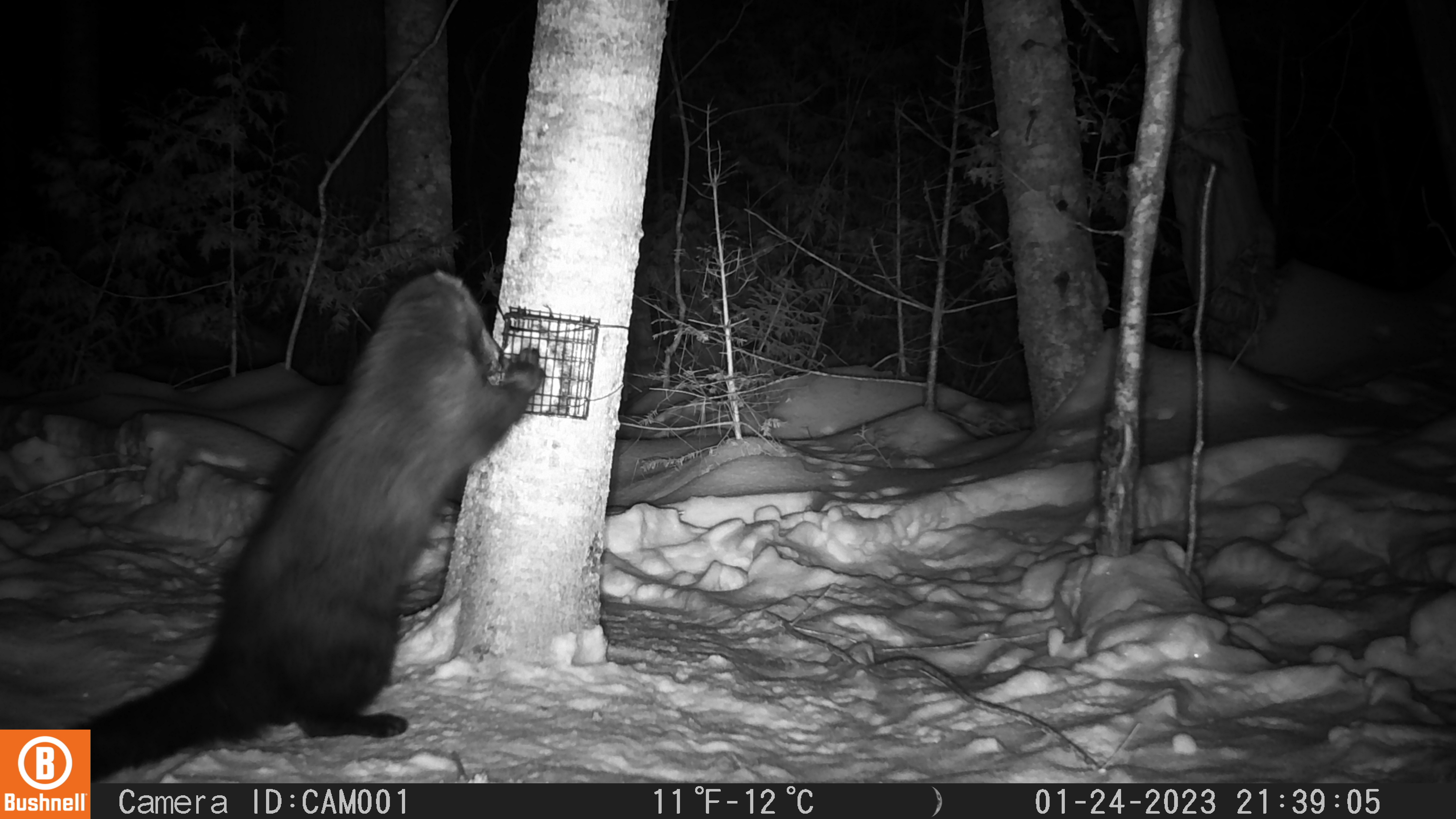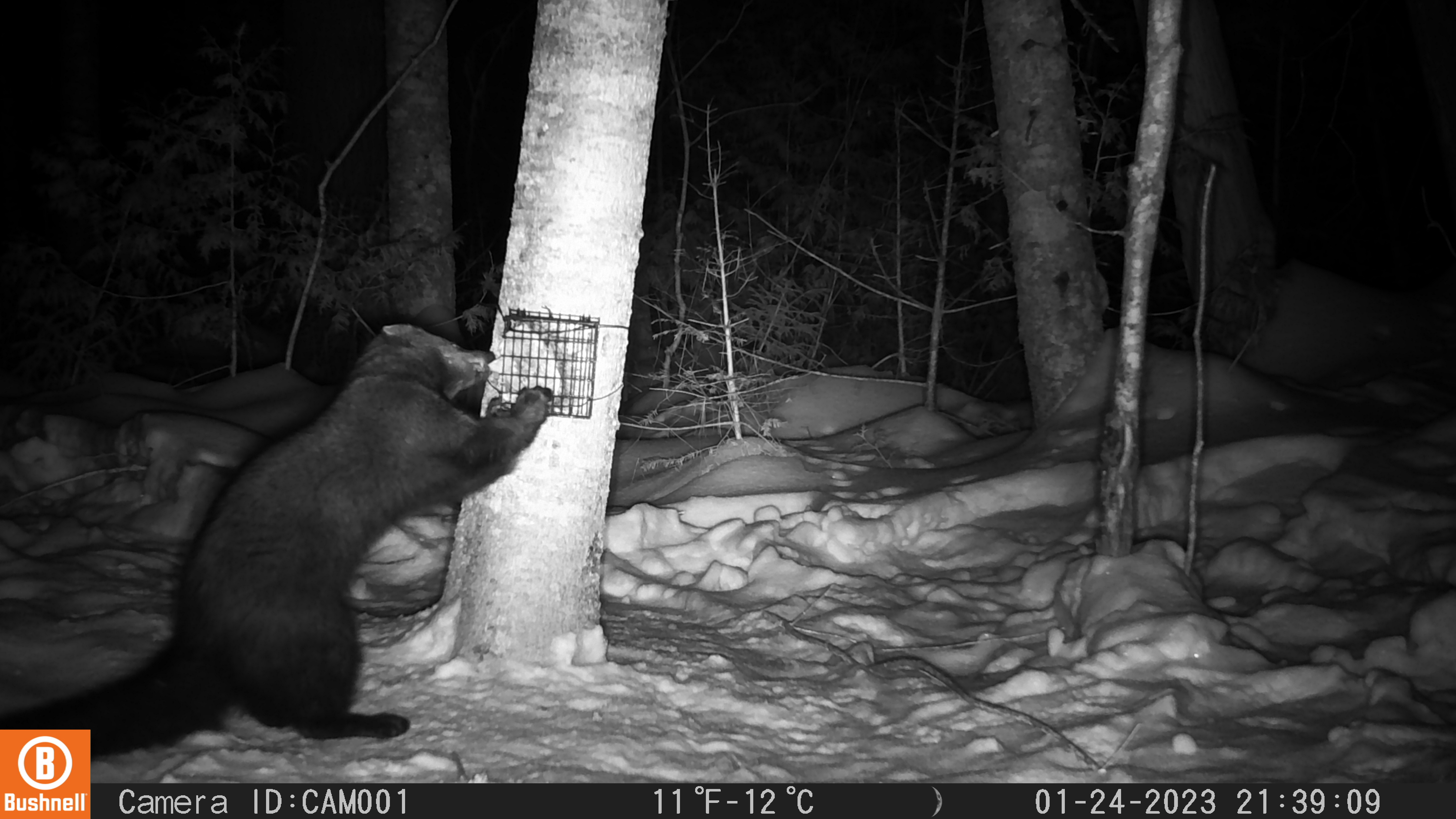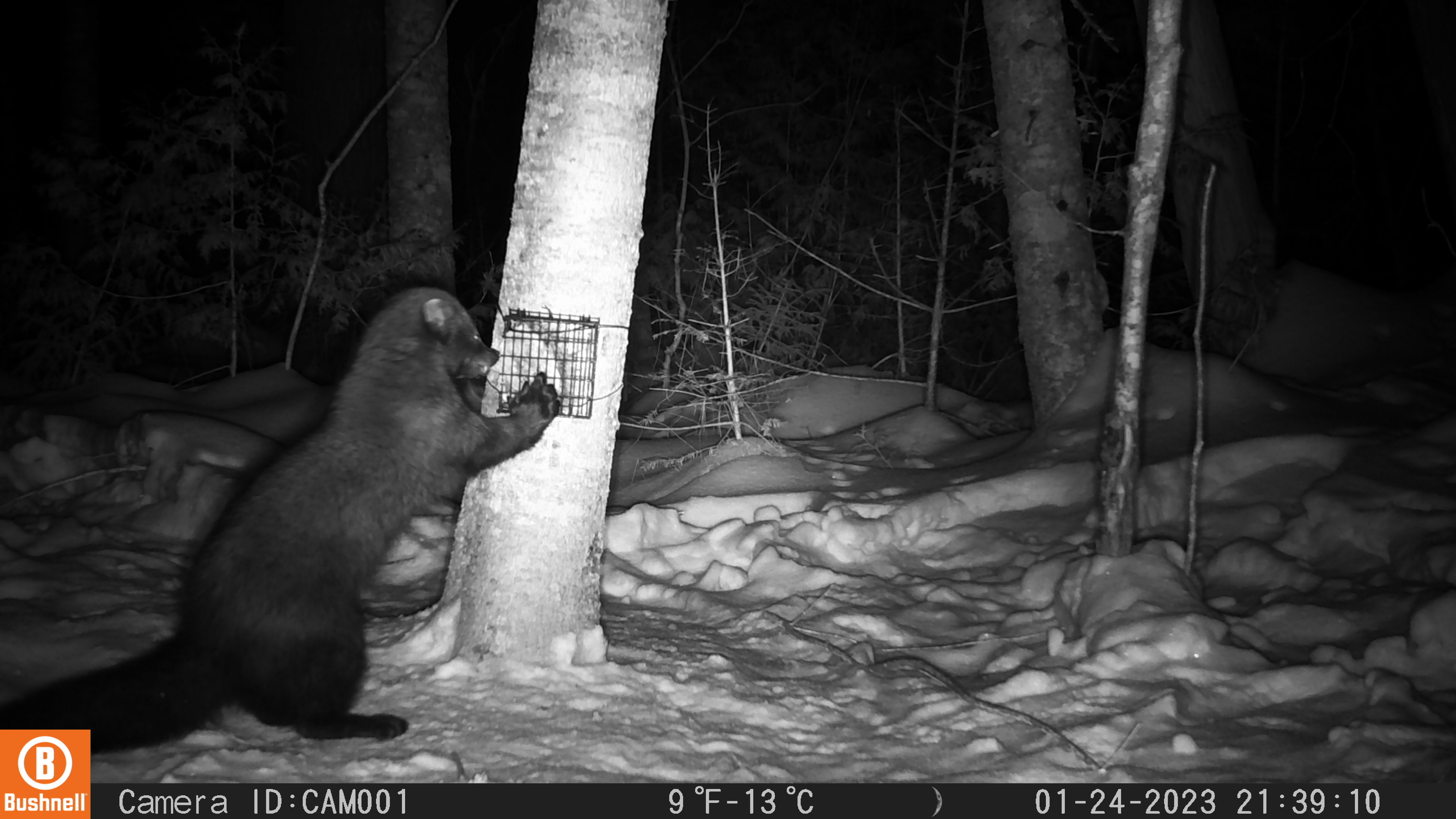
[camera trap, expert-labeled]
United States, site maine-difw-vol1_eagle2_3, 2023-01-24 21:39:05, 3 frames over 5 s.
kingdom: Animalia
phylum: Chordata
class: Mammalia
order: Carnivora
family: Mustelidae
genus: Pekania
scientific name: Pekania pennanti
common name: fisher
Fisher (Pekania pennanti).